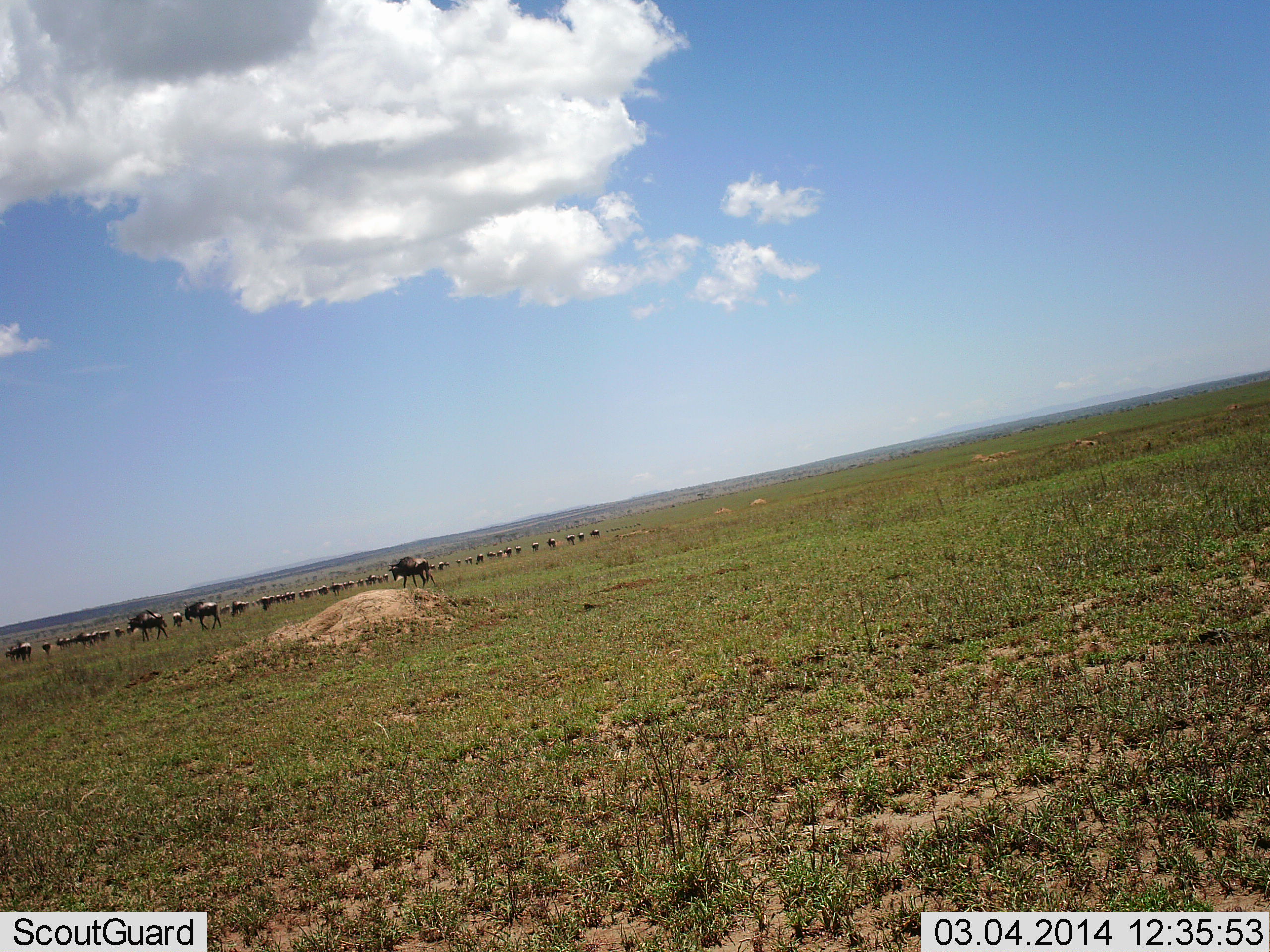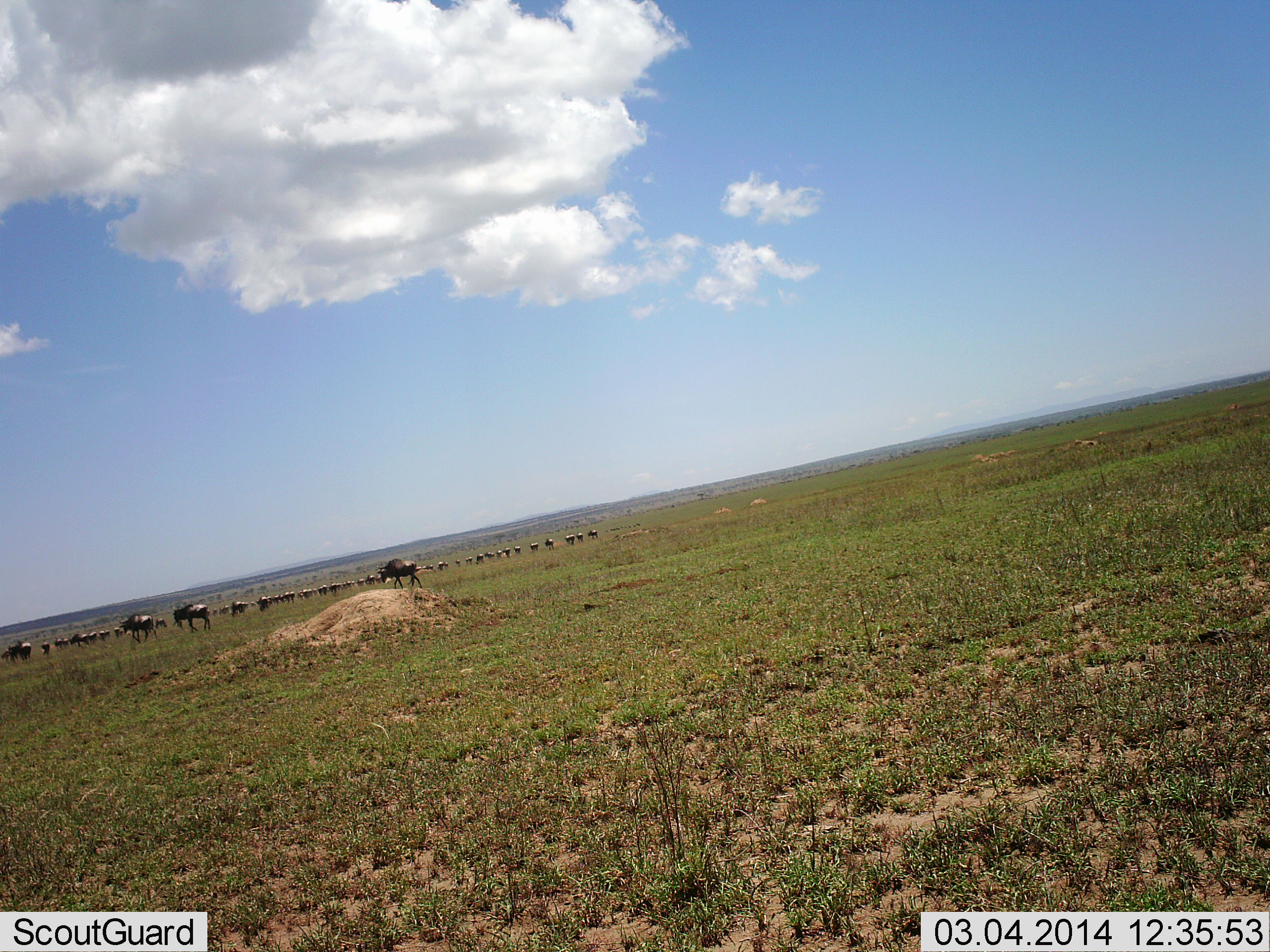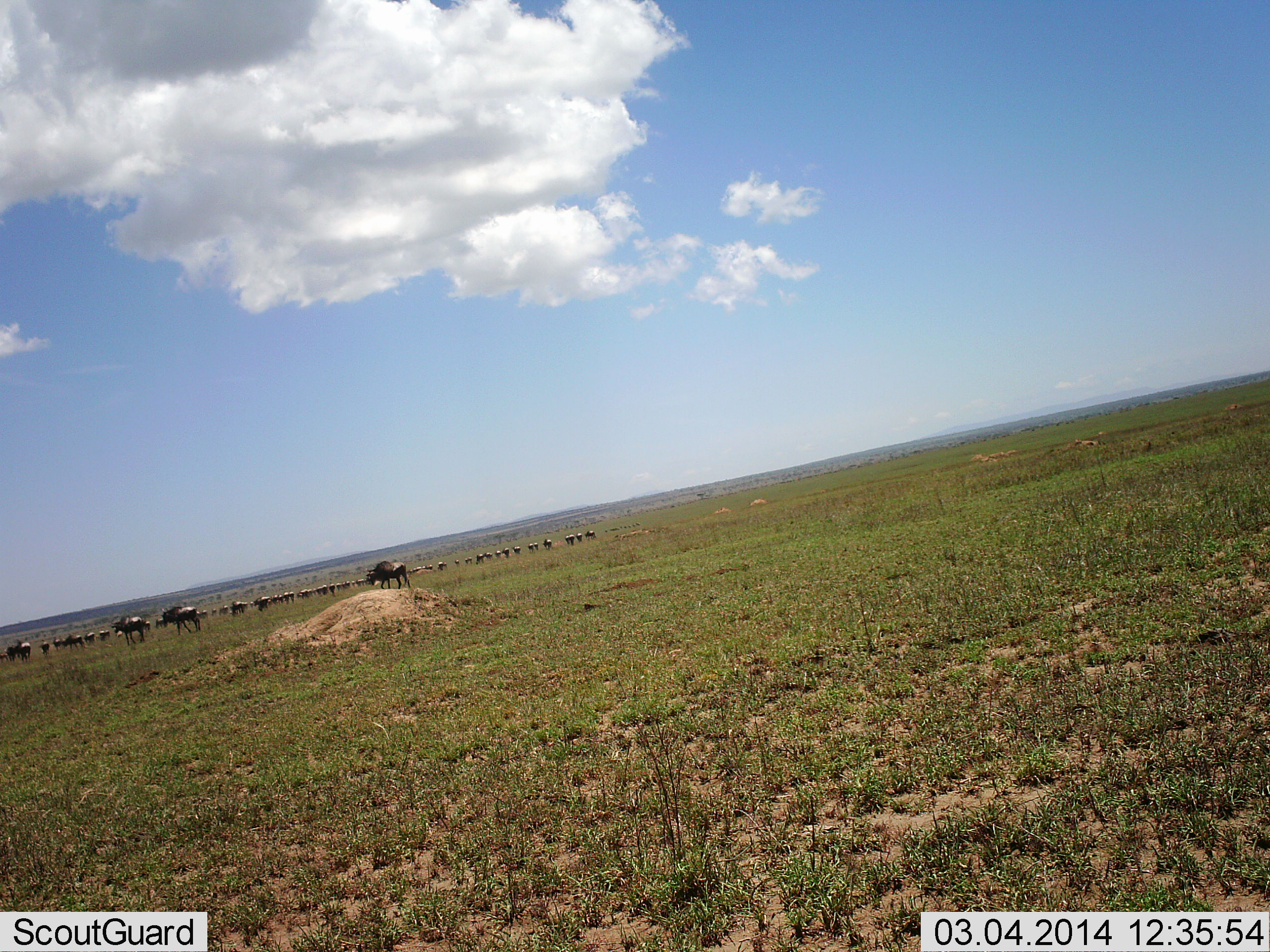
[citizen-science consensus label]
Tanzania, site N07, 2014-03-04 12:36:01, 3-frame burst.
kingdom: Animalia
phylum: Chordata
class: Mammalia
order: Artiodactyla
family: Bovidae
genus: Connochaetes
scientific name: Connochaetes taurinus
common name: blue wildebeest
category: wildebeest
Wildebeest (blue wildebeest) (Connochaetes taurinus), count 11-50. Behavior (volunteer vote fractions): standing 18%, resting 0%, moving 91%, interacting 0%. Young present (vote fraction): 0%. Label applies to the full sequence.